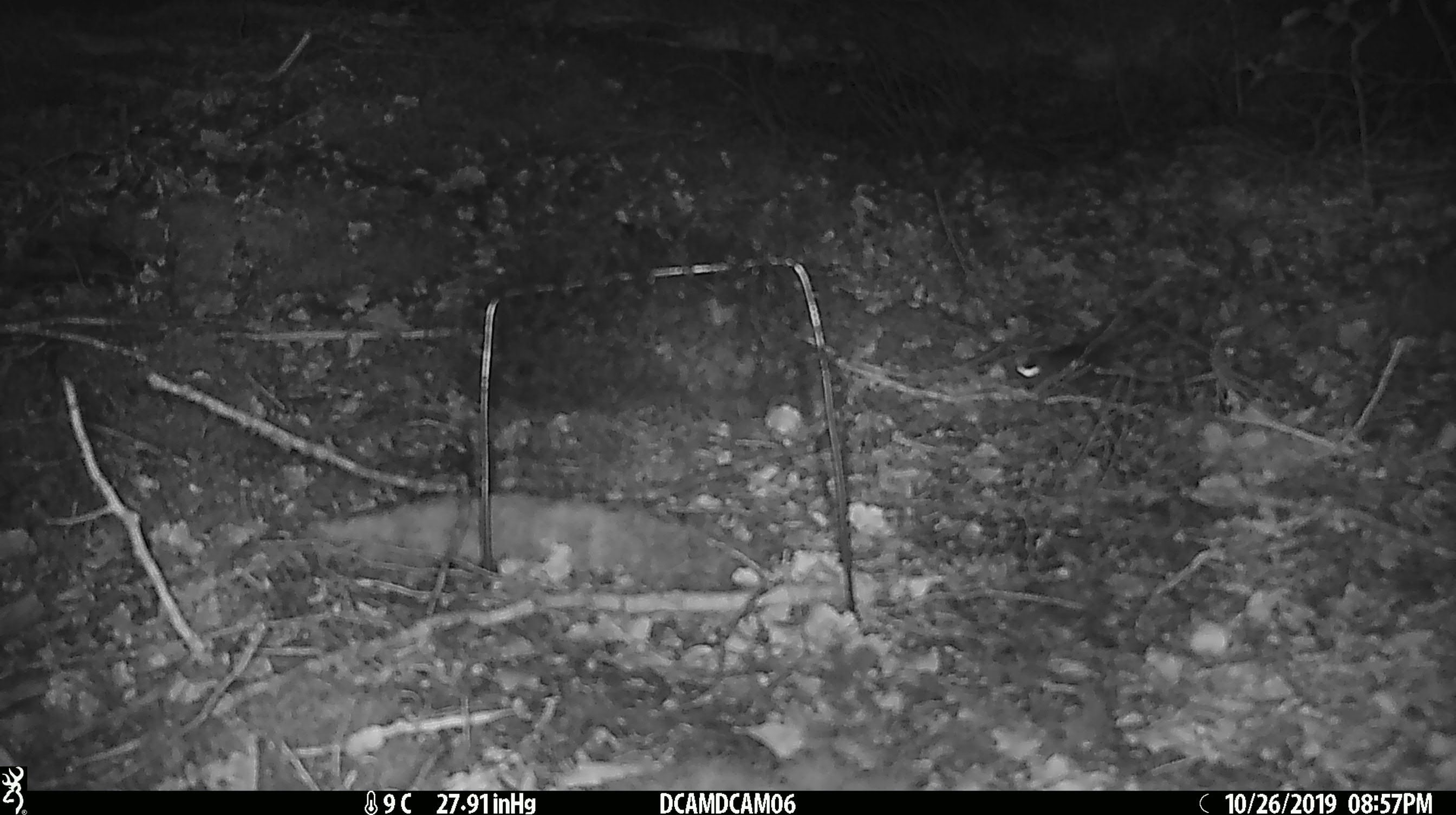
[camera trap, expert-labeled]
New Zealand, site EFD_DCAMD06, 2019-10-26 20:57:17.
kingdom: Animalia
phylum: Chordata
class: Mammalia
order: Rodentia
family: Muridae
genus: Mus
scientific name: Mus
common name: mouse